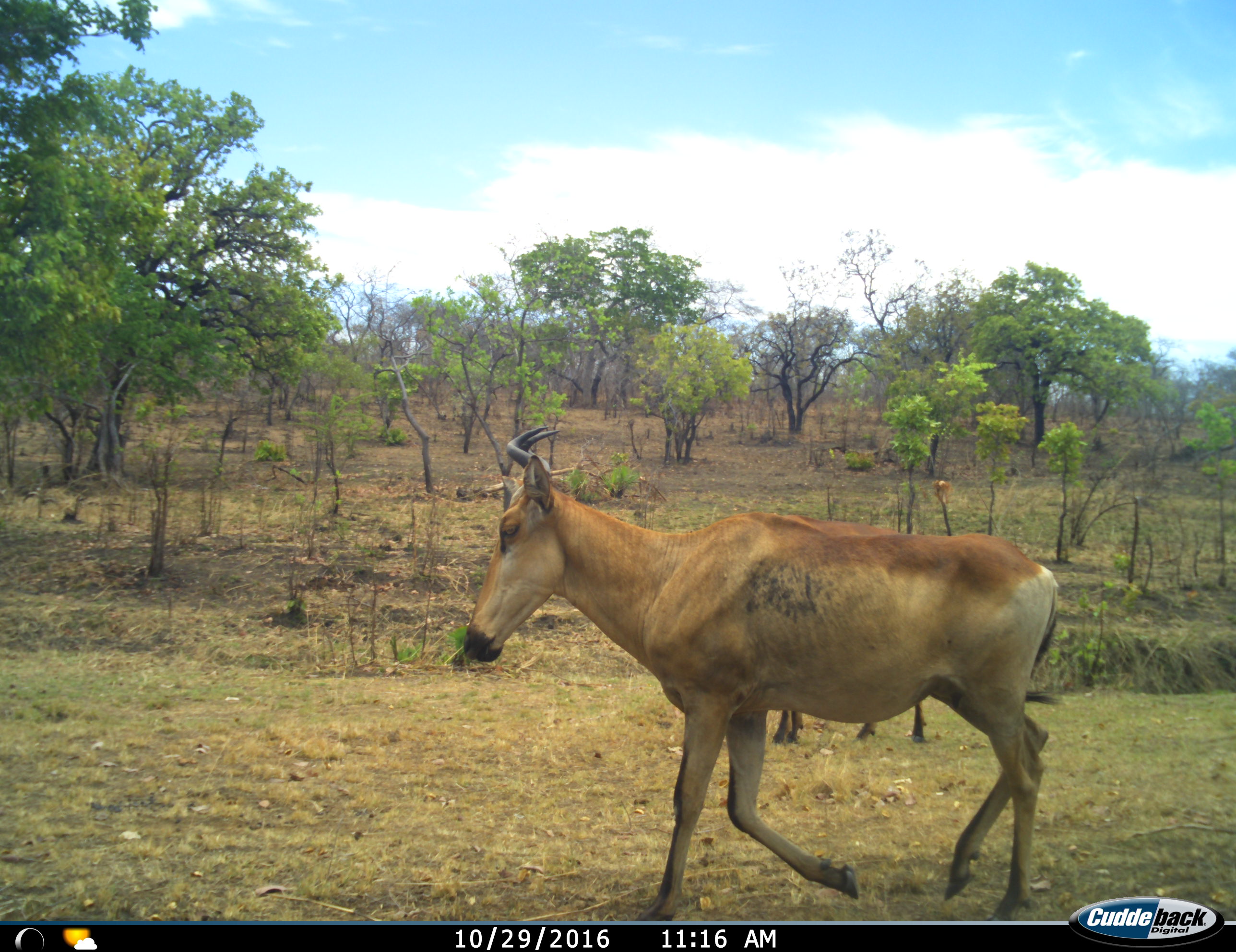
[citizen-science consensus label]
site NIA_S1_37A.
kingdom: Animalia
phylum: Chordata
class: Mammalia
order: Artiodactyla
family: Bovidae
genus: Alcelaphus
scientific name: Alcelaphus buselaphus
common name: hartebeest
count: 2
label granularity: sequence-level